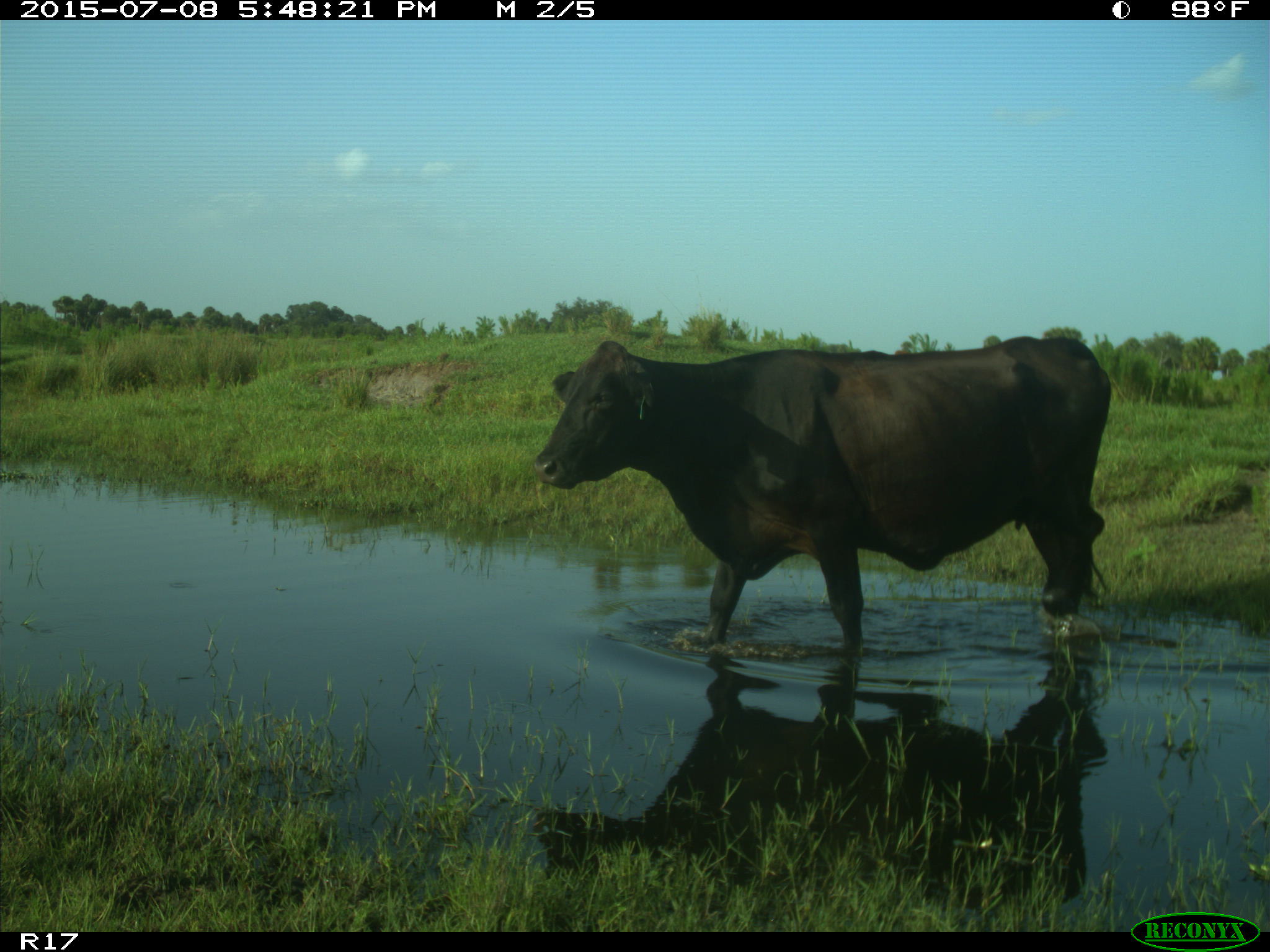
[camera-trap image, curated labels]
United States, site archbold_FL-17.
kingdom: Animalia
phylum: Chordata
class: Mammalia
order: Artiodactyla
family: Bovidae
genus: Bos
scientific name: Bos taurus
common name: domestic cow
Bos taurus (domestic cow).